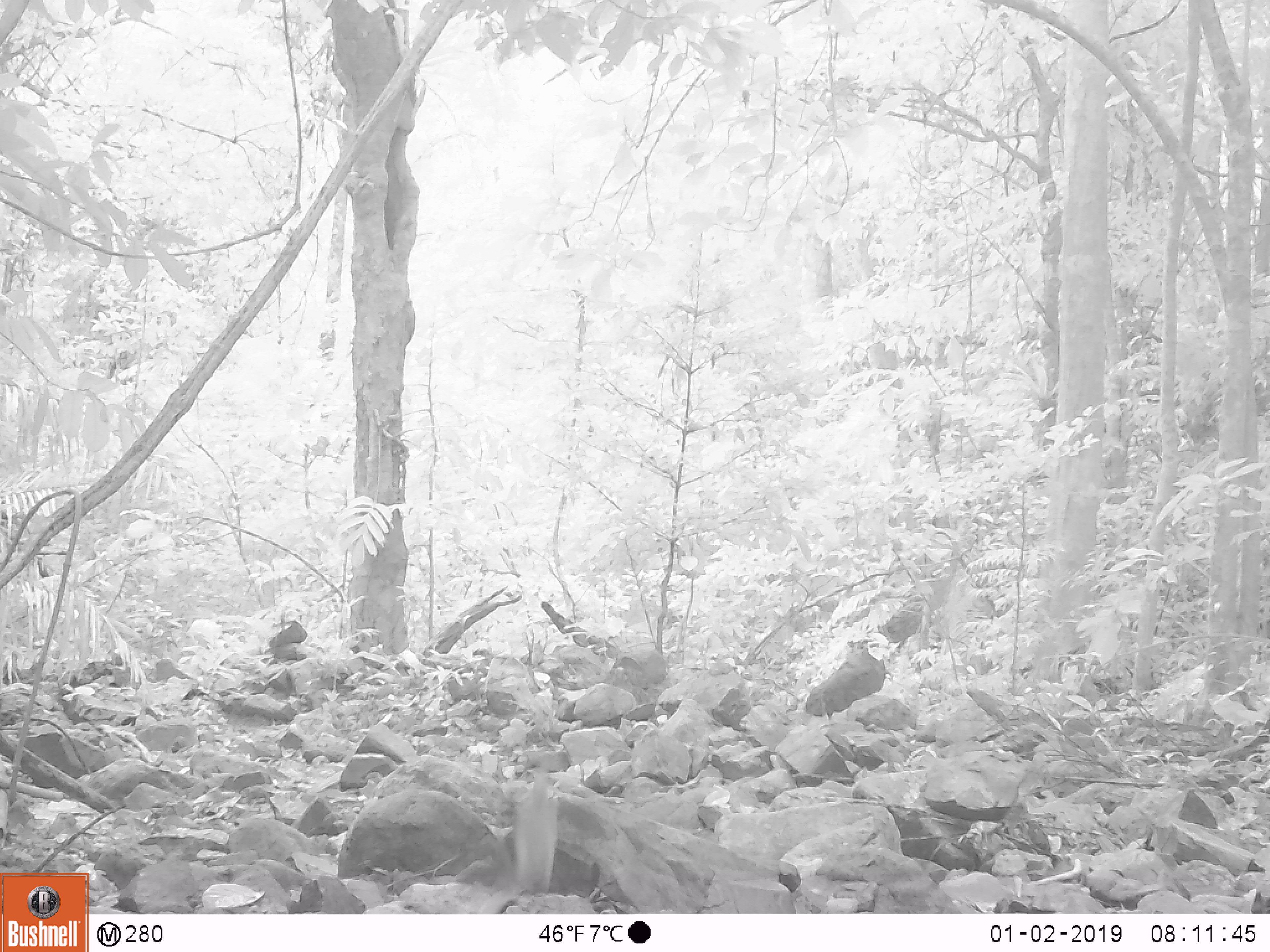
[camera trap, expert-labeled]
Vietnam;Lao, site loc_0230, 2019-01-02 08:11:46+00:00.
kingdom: Animalia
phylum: Chordata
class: Aves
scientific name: Aves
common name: bird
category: unidentified bird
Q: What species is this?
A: Unidentified bird (bird) (Aves).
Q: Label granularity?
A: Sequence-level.